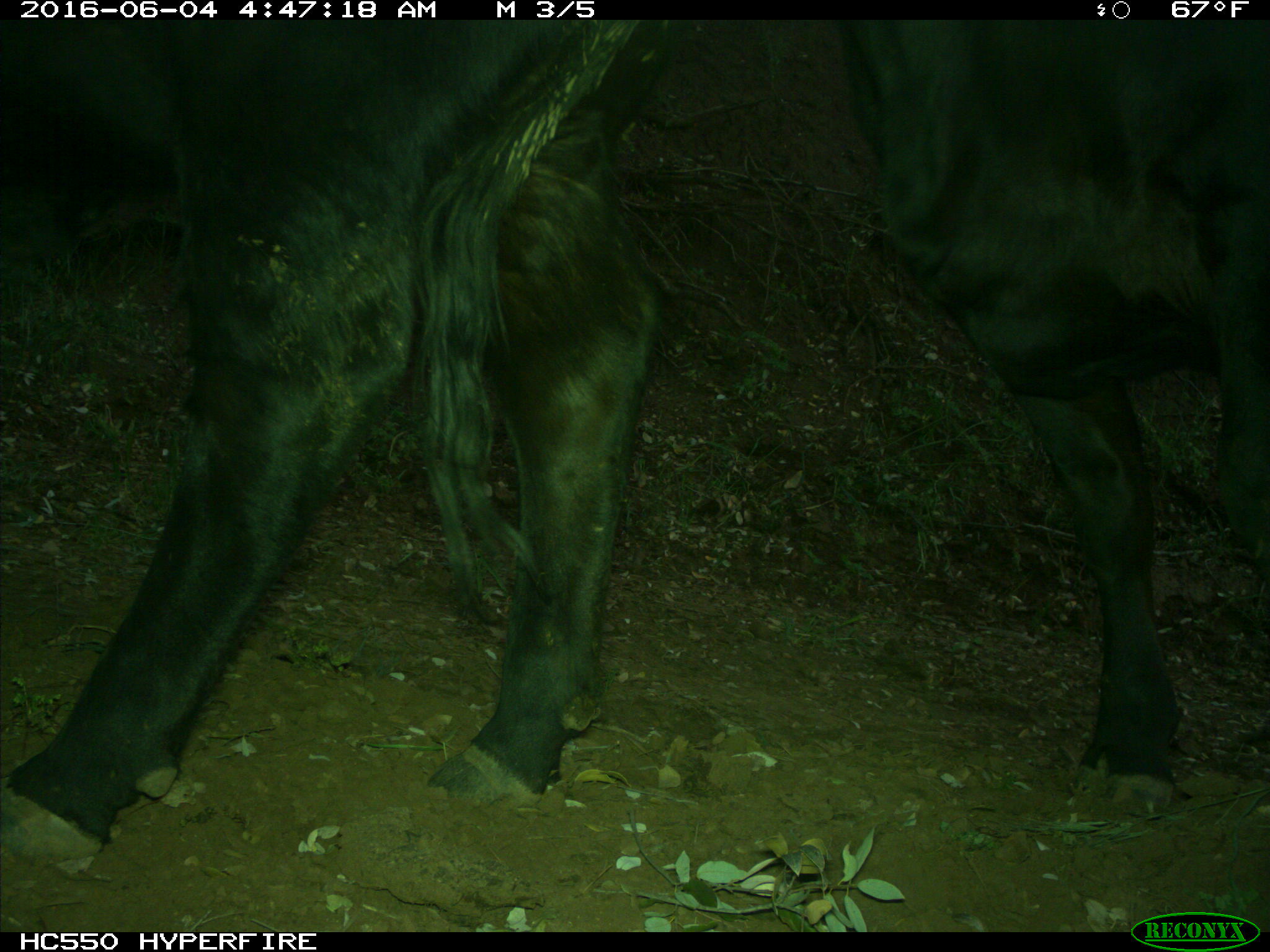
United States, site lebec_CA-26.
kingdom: Animalia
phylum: Chordata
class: Mammalia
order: Artiodactyla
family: Bovidae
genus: Bos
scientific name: Bos taurus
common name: domestic cow